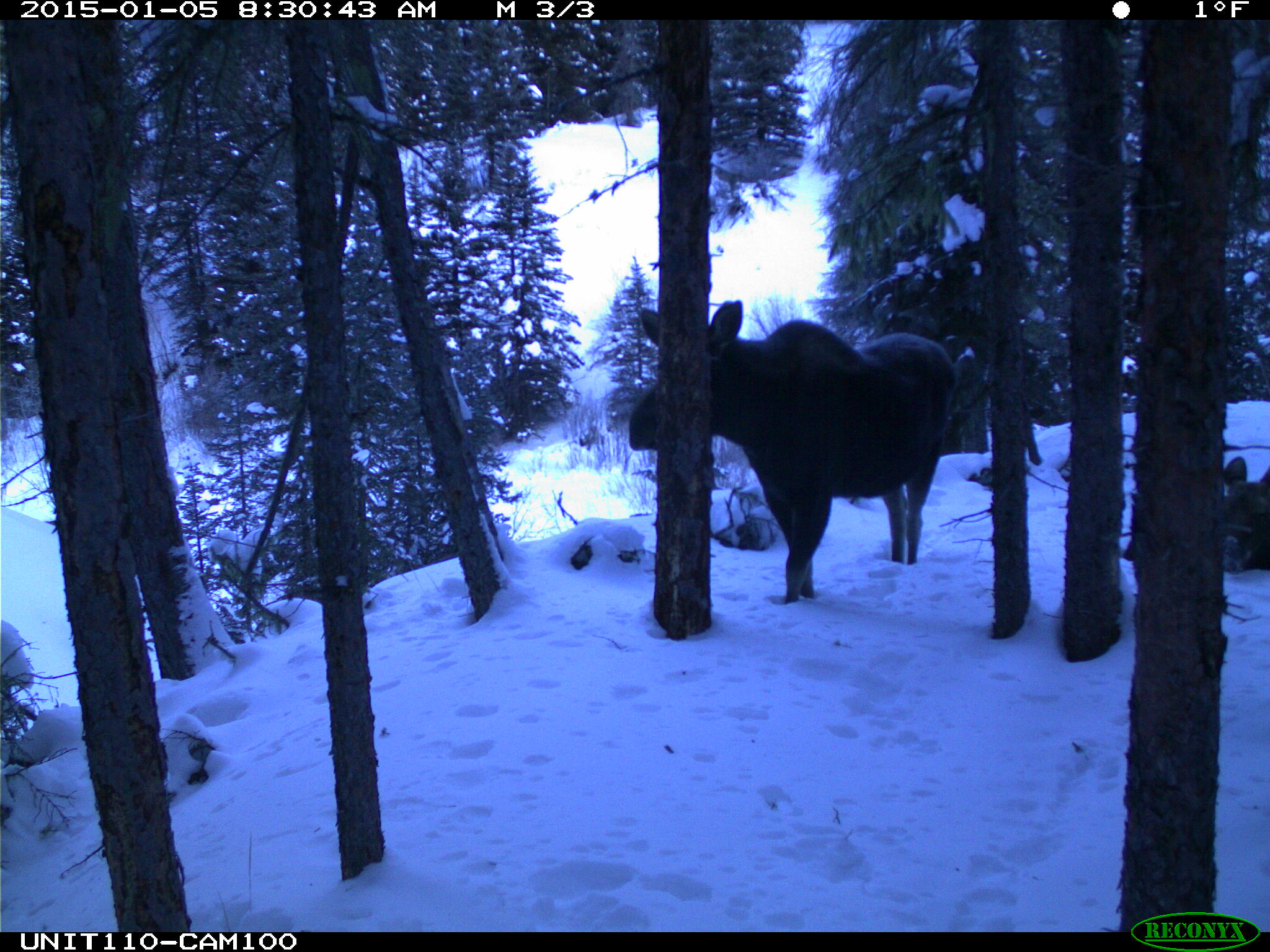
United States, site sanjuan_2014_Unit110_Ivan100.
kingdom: Animalia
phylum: Chordata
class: Mammalia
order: Artiodactyla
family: Cervidae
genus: Alces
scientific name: Alces alces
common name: moose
Alces alces (moose).